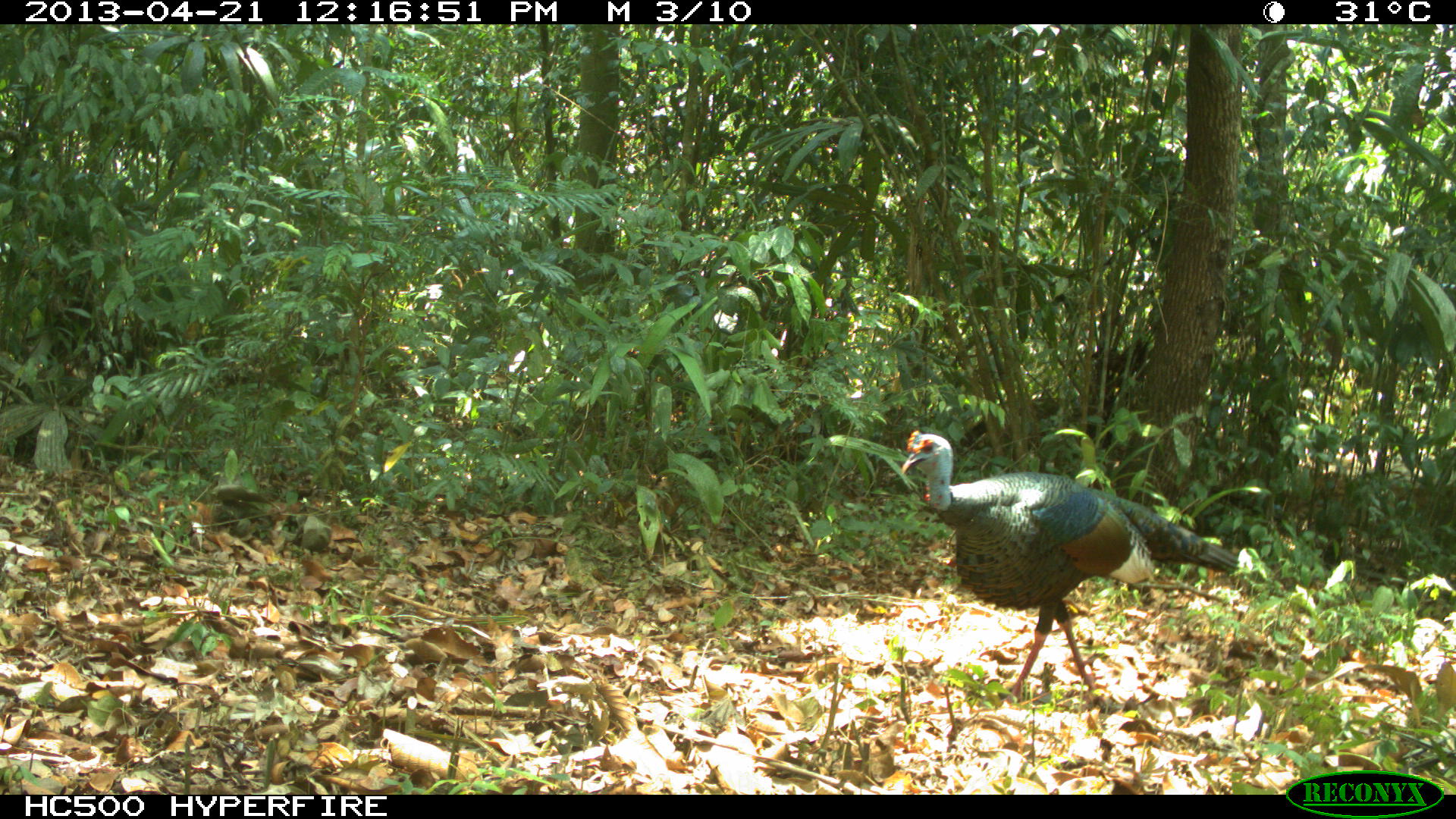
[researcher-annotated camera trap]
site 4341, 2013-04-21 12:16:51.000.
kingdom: Animalia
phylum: Chordata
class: Aves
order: Galliformes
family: Phasianidae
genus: Meleagris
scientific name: Meleagris ocellata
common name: ocellated turkey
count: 1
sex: male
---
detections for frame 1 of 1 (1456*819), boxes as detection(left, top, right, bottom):
meleagris ocellata: detection(902, 430, 1239, 703)